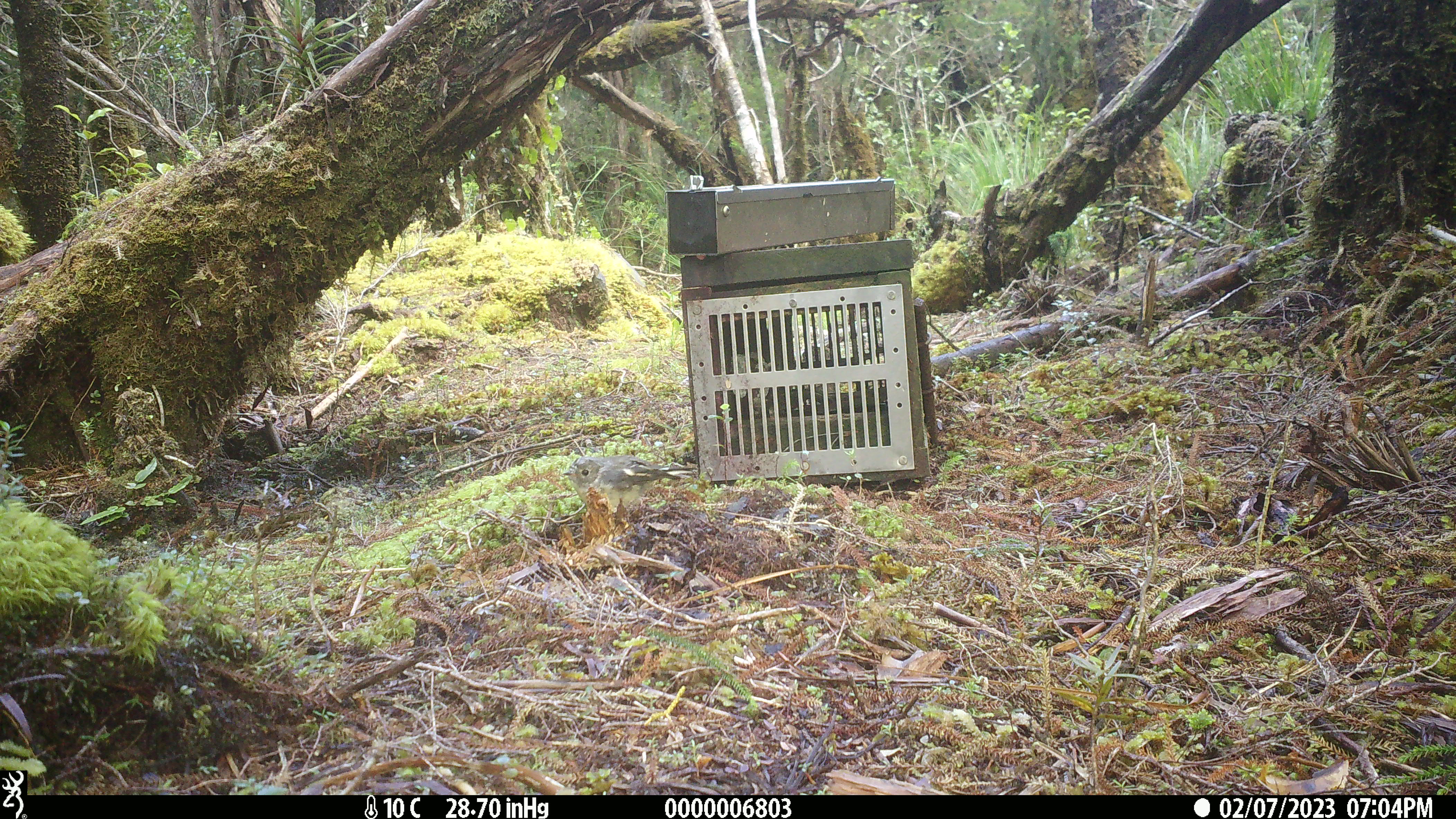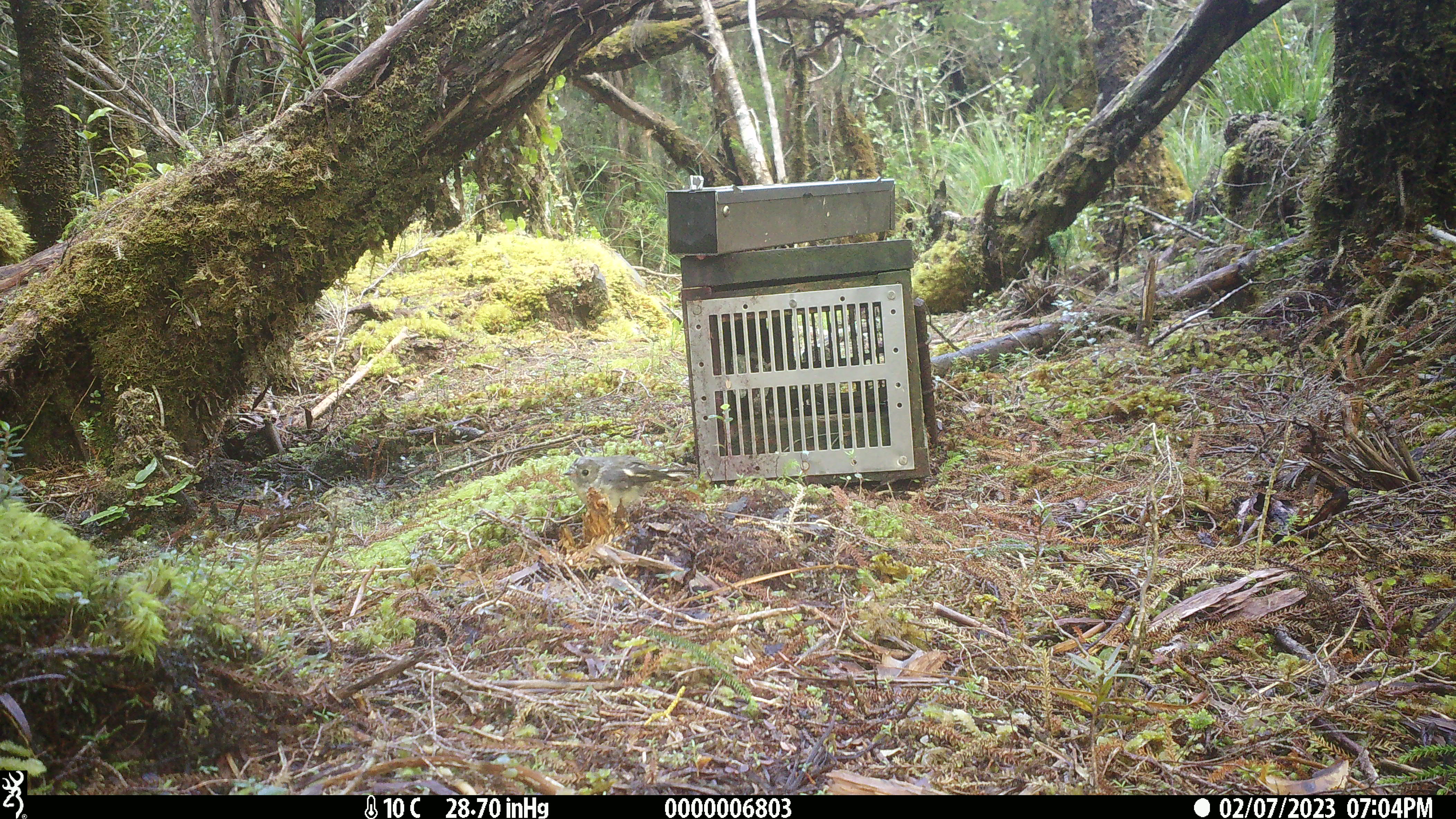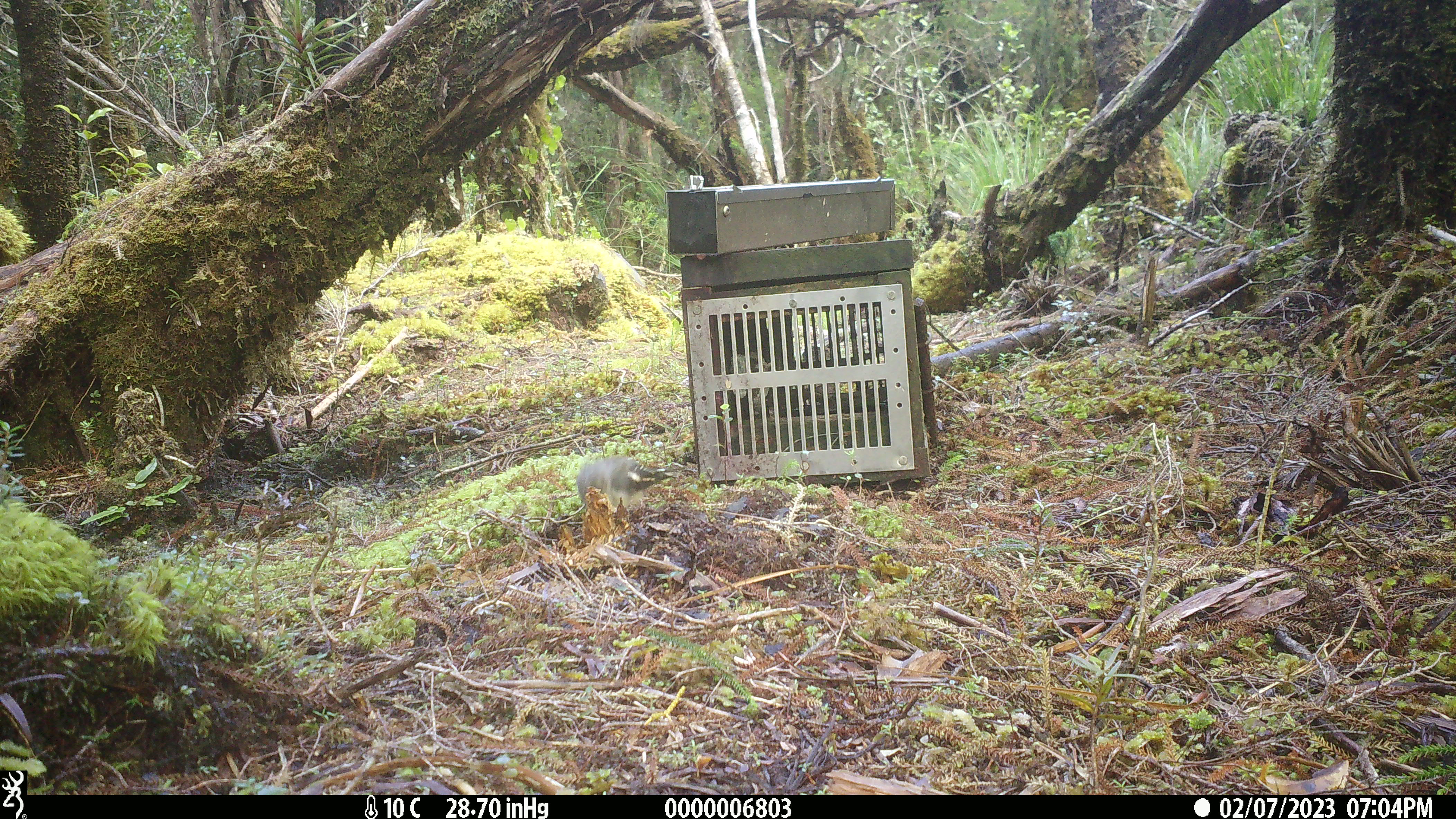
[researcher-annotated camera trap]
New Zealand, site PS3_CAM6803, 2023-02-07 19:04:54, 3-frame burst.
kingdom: Animalia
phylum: Chordata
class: Aves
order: Passeriformes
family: Petroicidae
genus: Petroica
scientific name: Petroica macrocephala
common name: tomtit